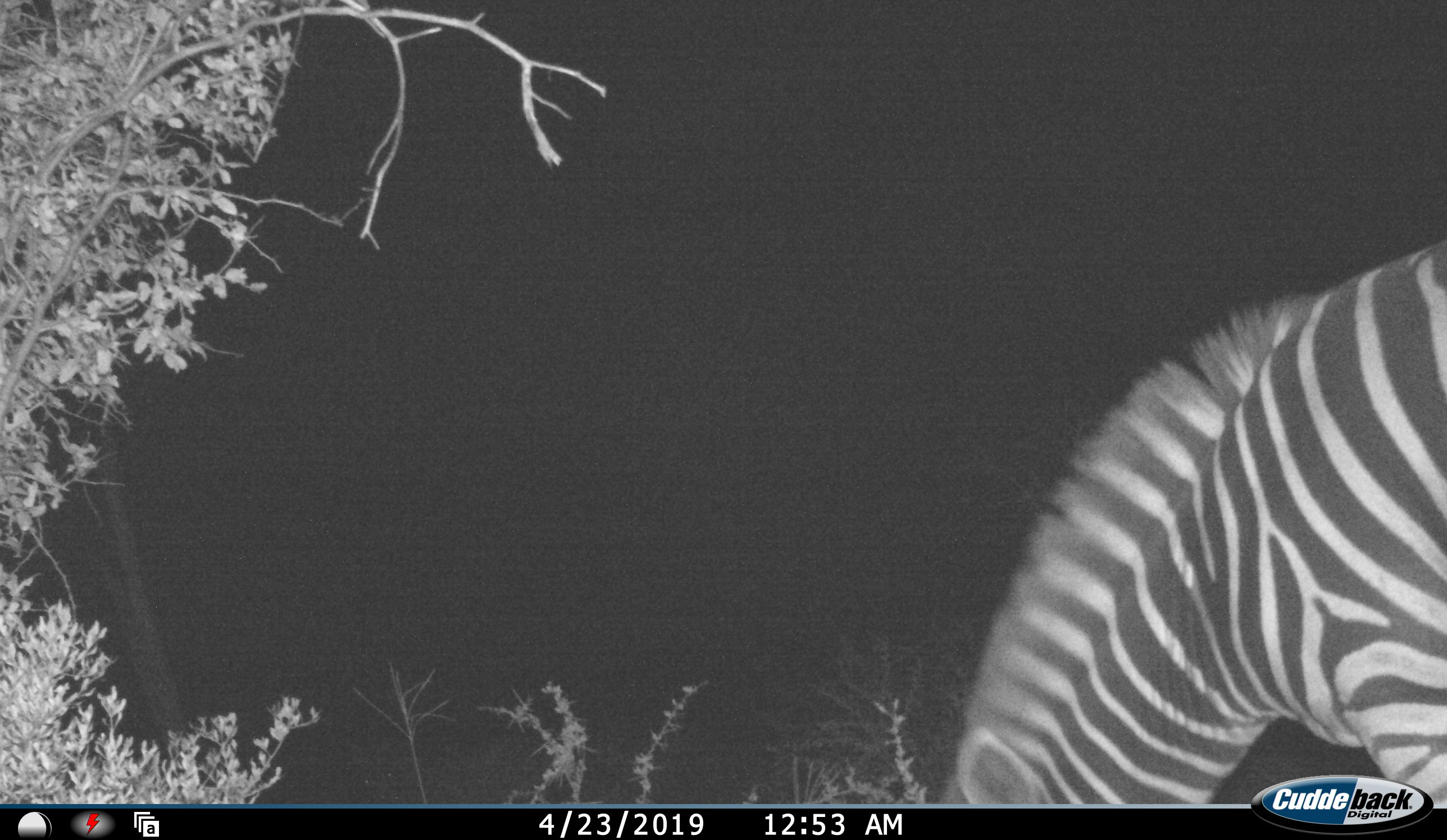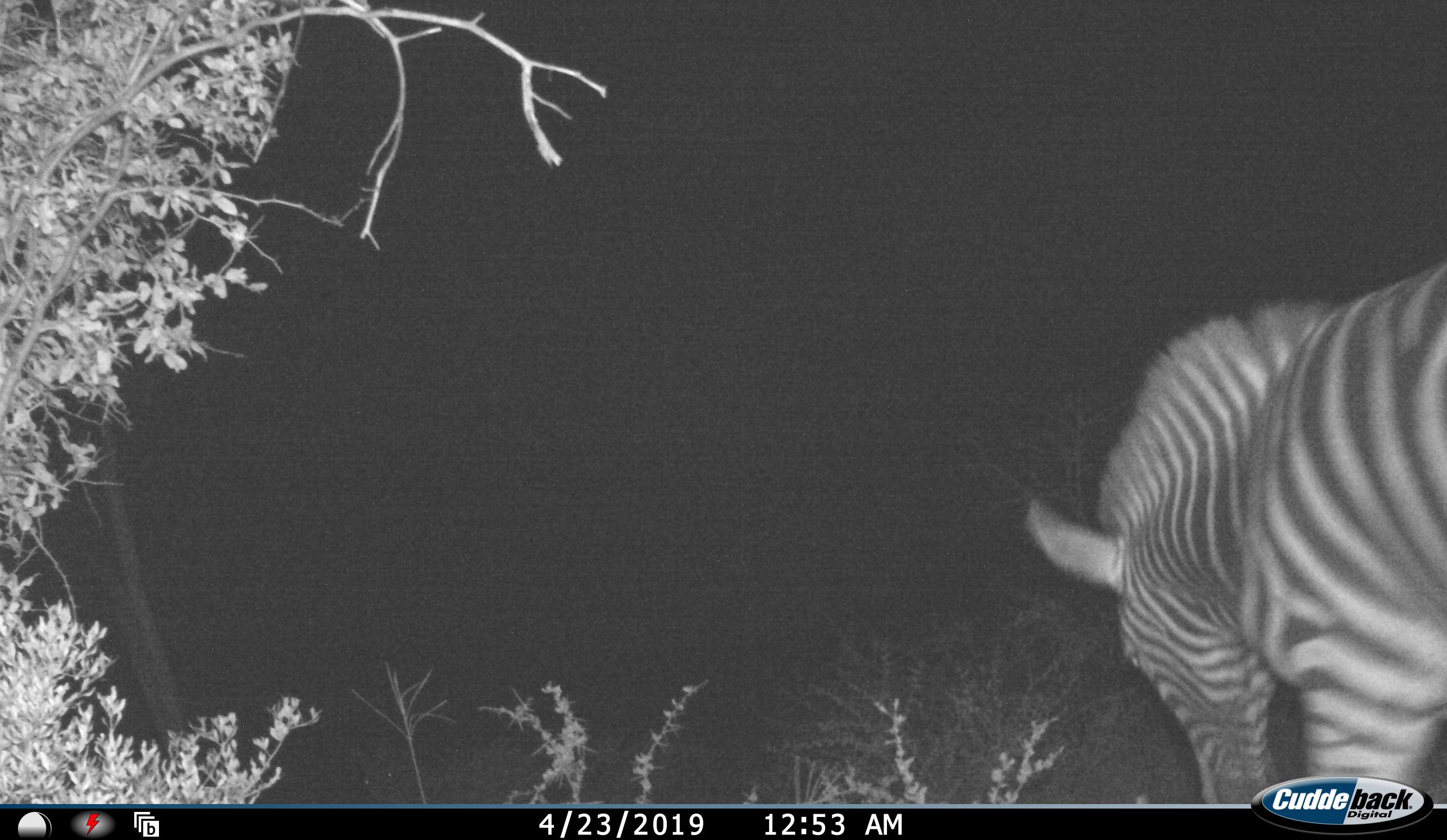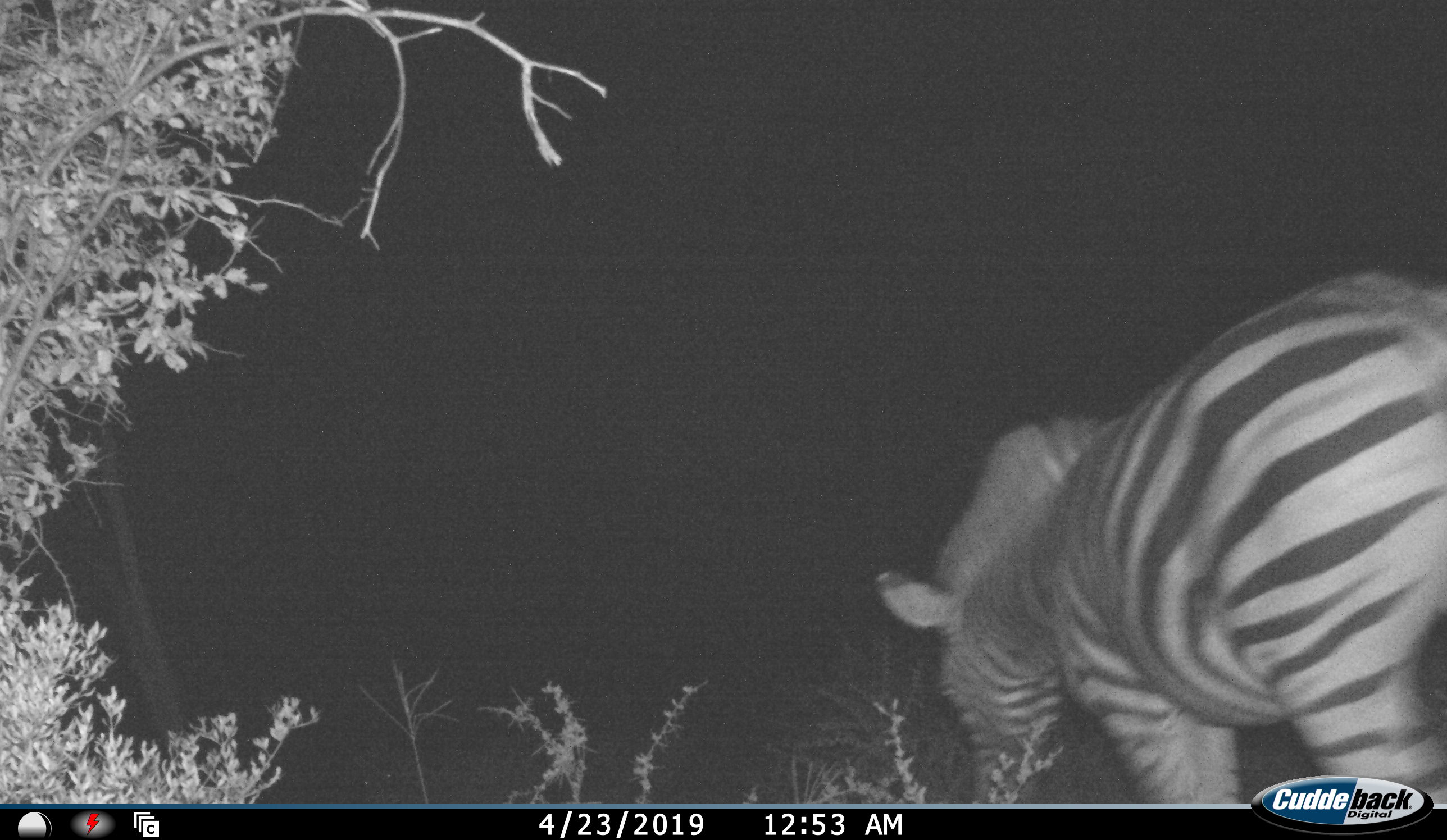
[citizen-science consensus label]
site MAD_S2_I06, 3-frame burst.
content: unidentified animal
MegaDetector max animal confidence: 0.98